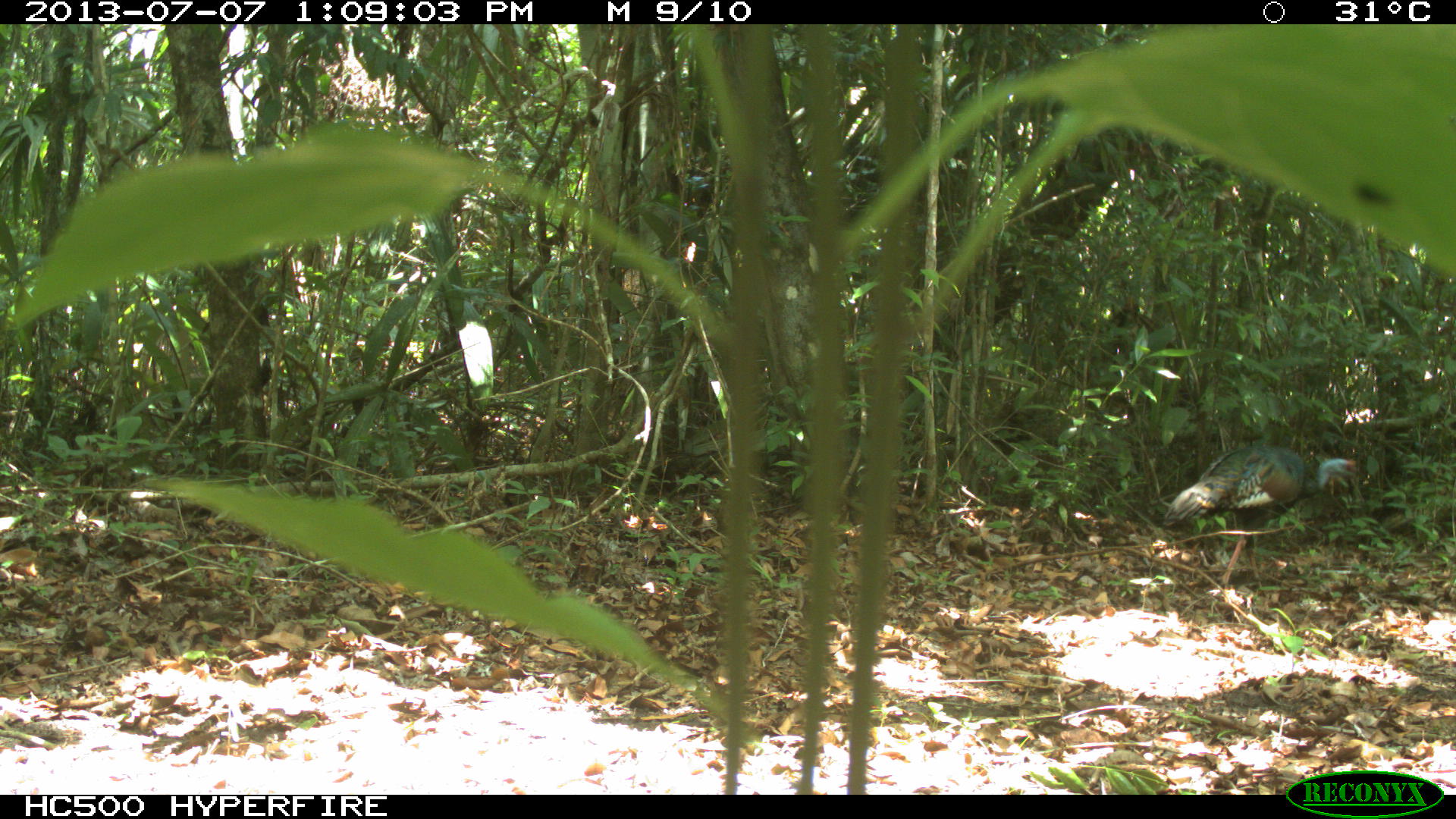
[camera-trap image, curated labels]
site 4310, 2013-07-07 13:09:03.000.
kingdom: Animalia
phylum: Chordata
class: Aves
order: Galliformes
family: Phasianidae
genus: Meleagris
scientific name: Meleagris ocellata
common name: ocellated turkey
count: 1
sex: male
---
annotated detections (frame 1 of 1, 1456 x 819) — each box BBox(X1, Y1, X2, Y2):
meleagris ocellata: BBox(1161, 444, 1357, 586)